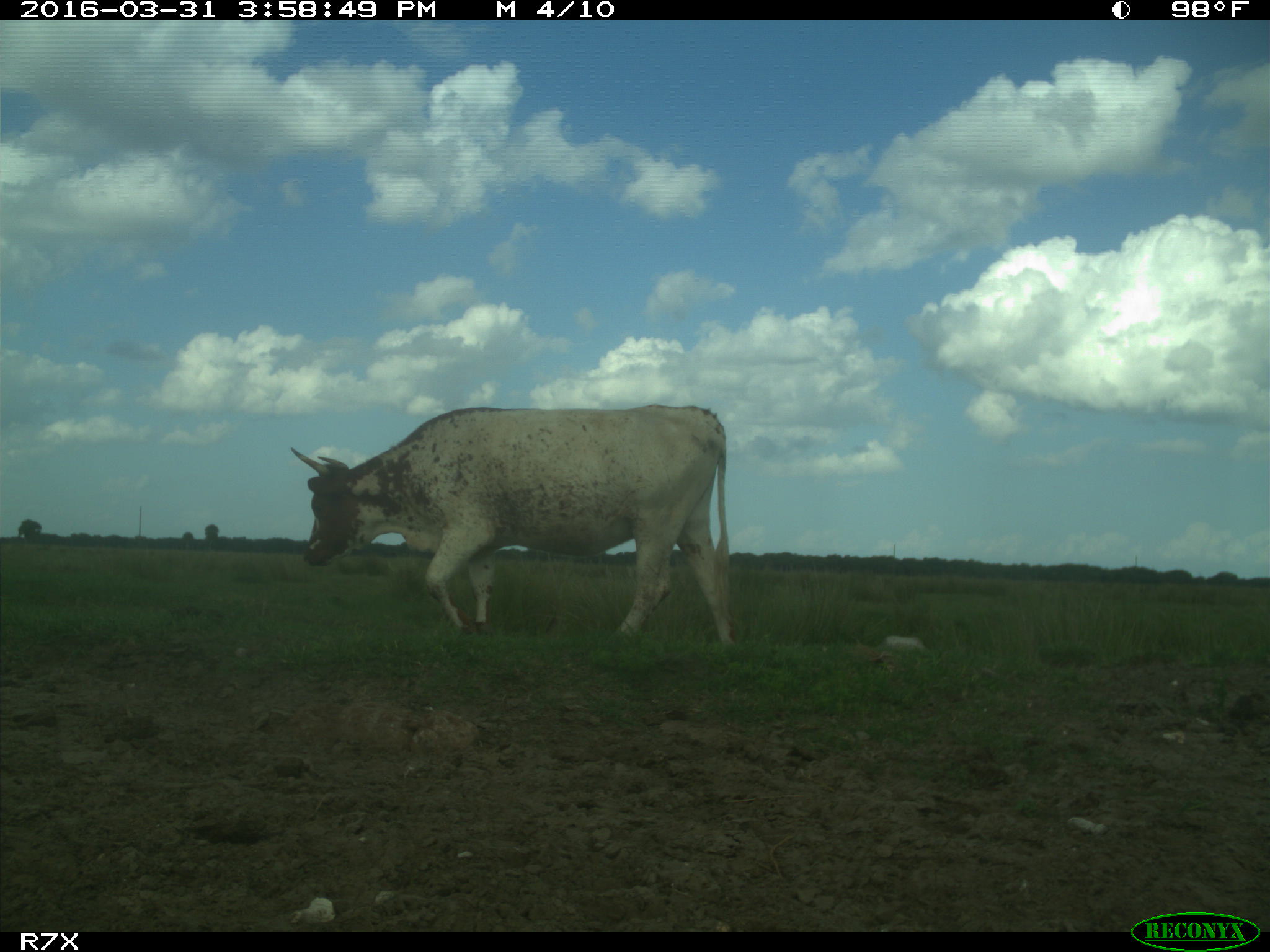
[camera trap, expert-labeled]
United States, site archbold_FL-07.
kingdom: Animalia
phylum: Chordata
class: Mammalia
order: Artiodactyla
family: Bovidae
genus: Bos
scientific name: Bos taurus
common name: domestic cow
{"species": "Bos taurus (domestic cow)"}